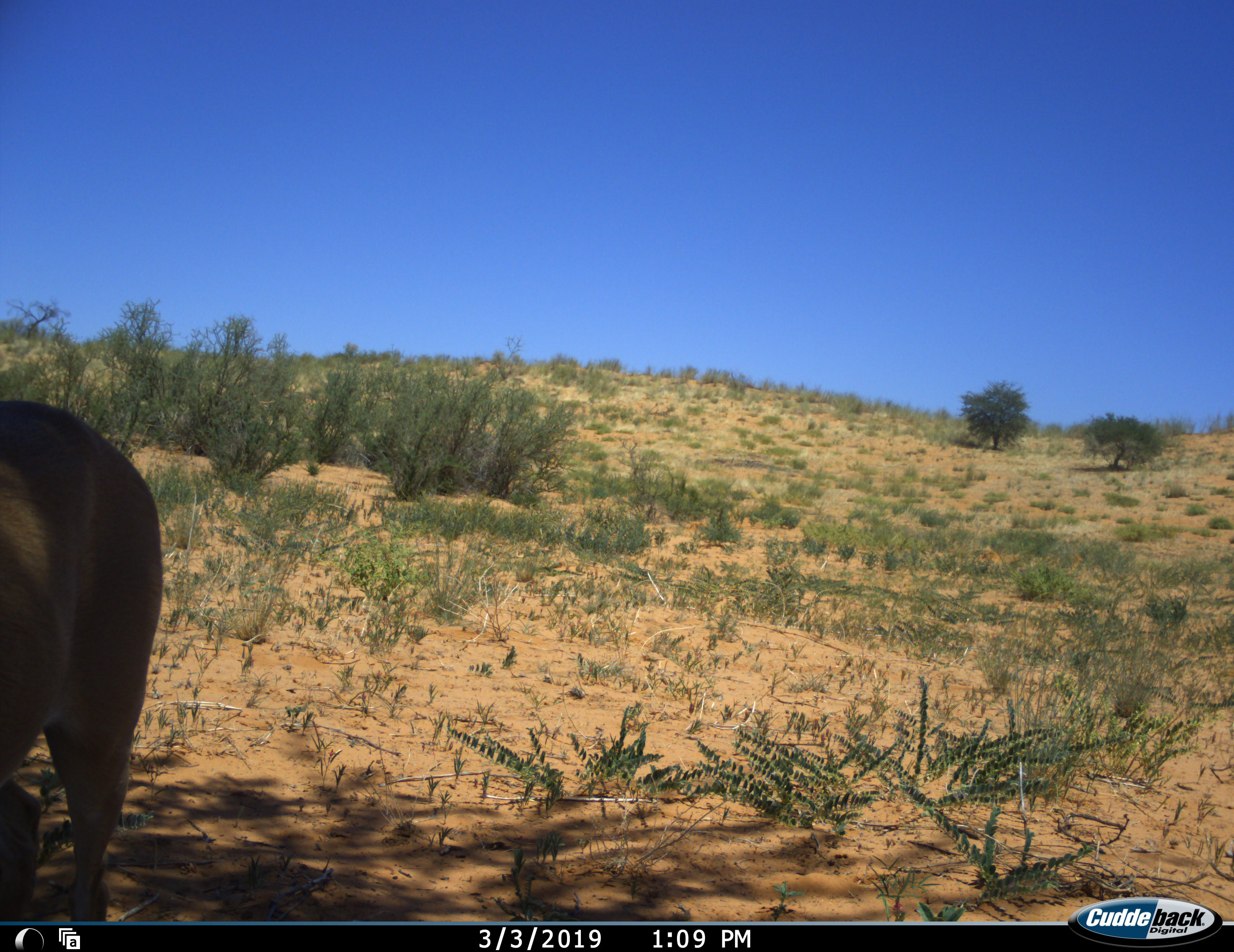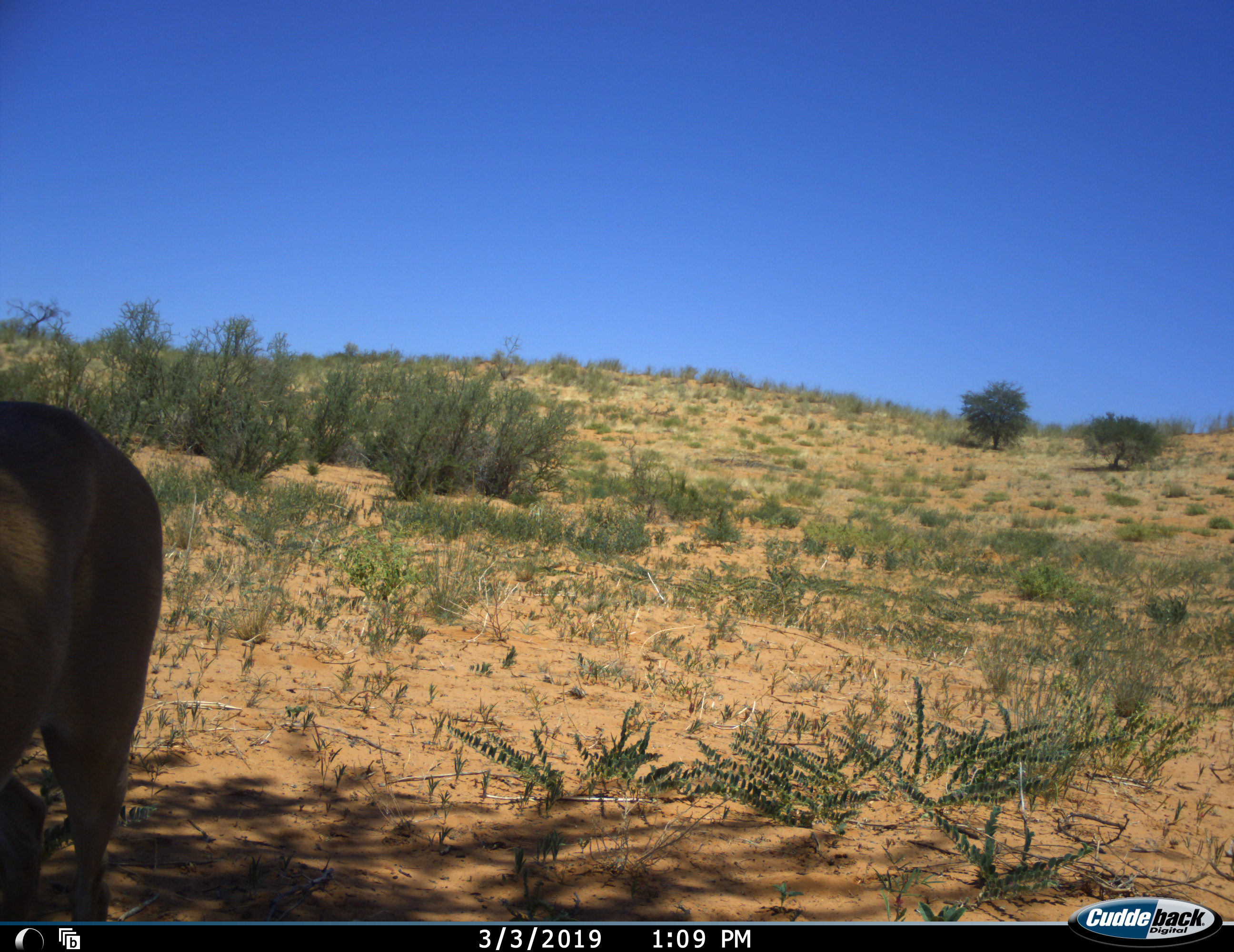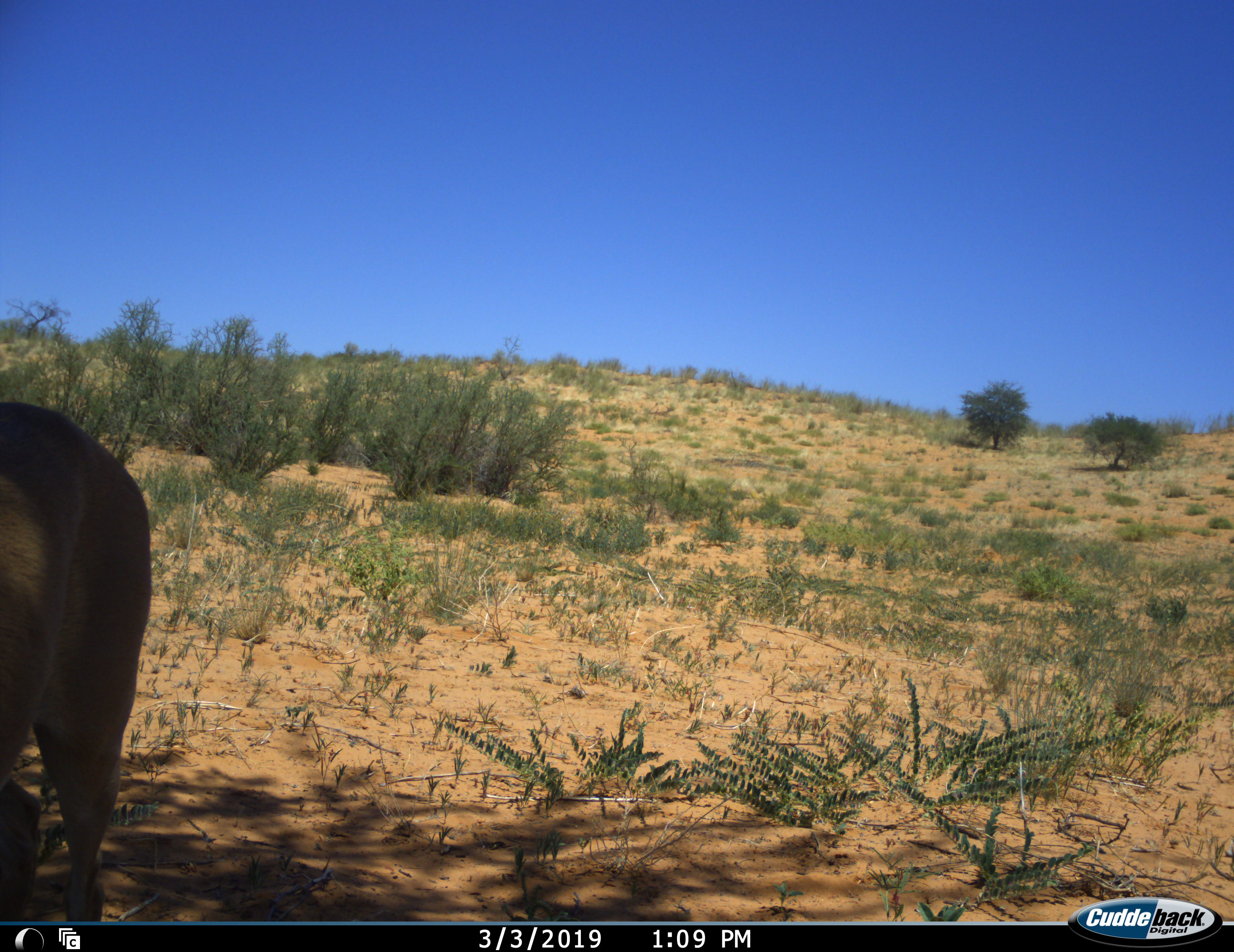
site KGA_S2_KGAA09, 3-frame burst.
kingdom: Animalia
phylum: Chordata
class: Mammalia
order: Artiodactyla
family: Bovidae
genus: Antidorcas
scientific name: Antidorcas marsupialis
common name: springbok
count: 1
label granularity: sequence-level